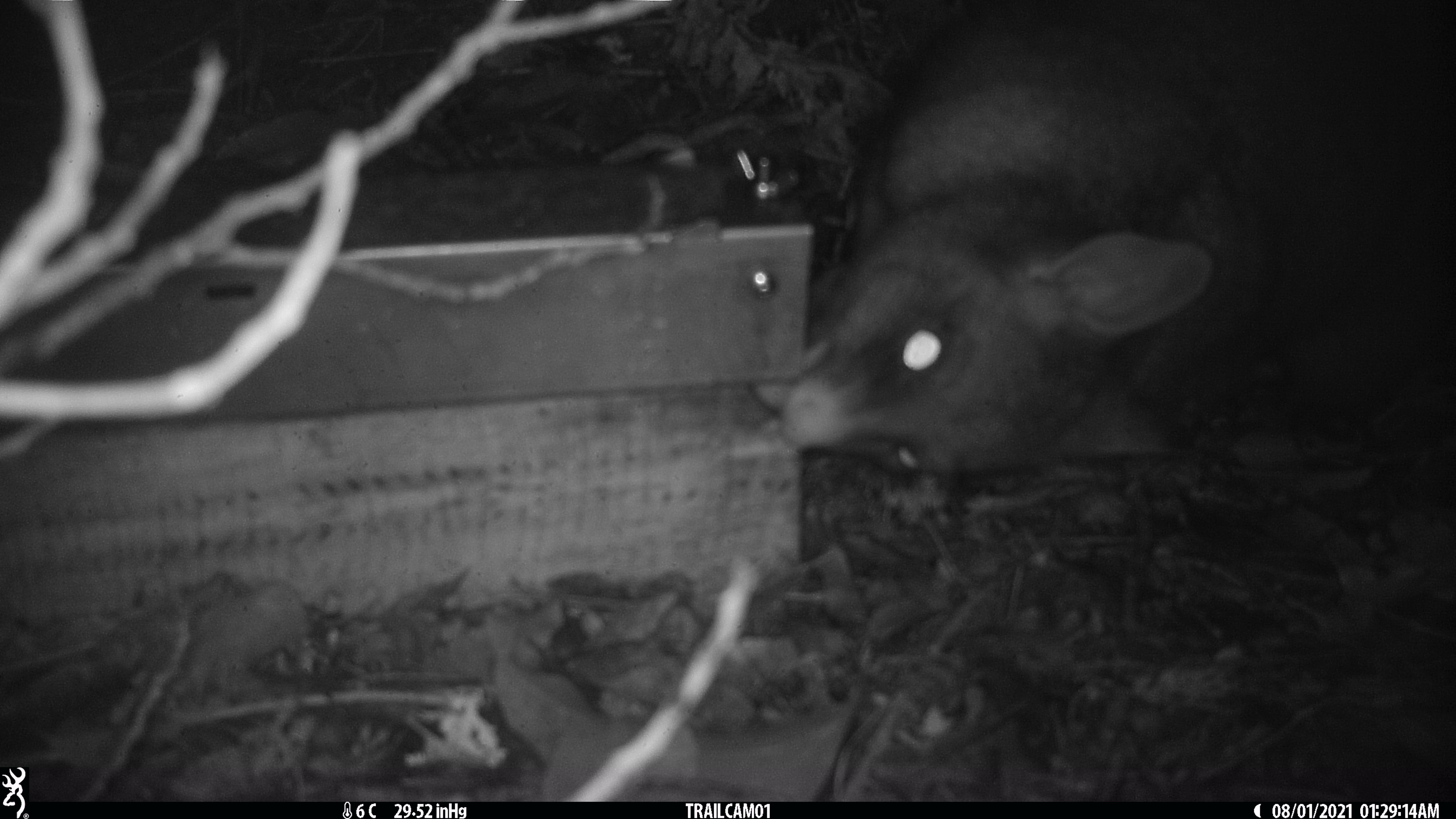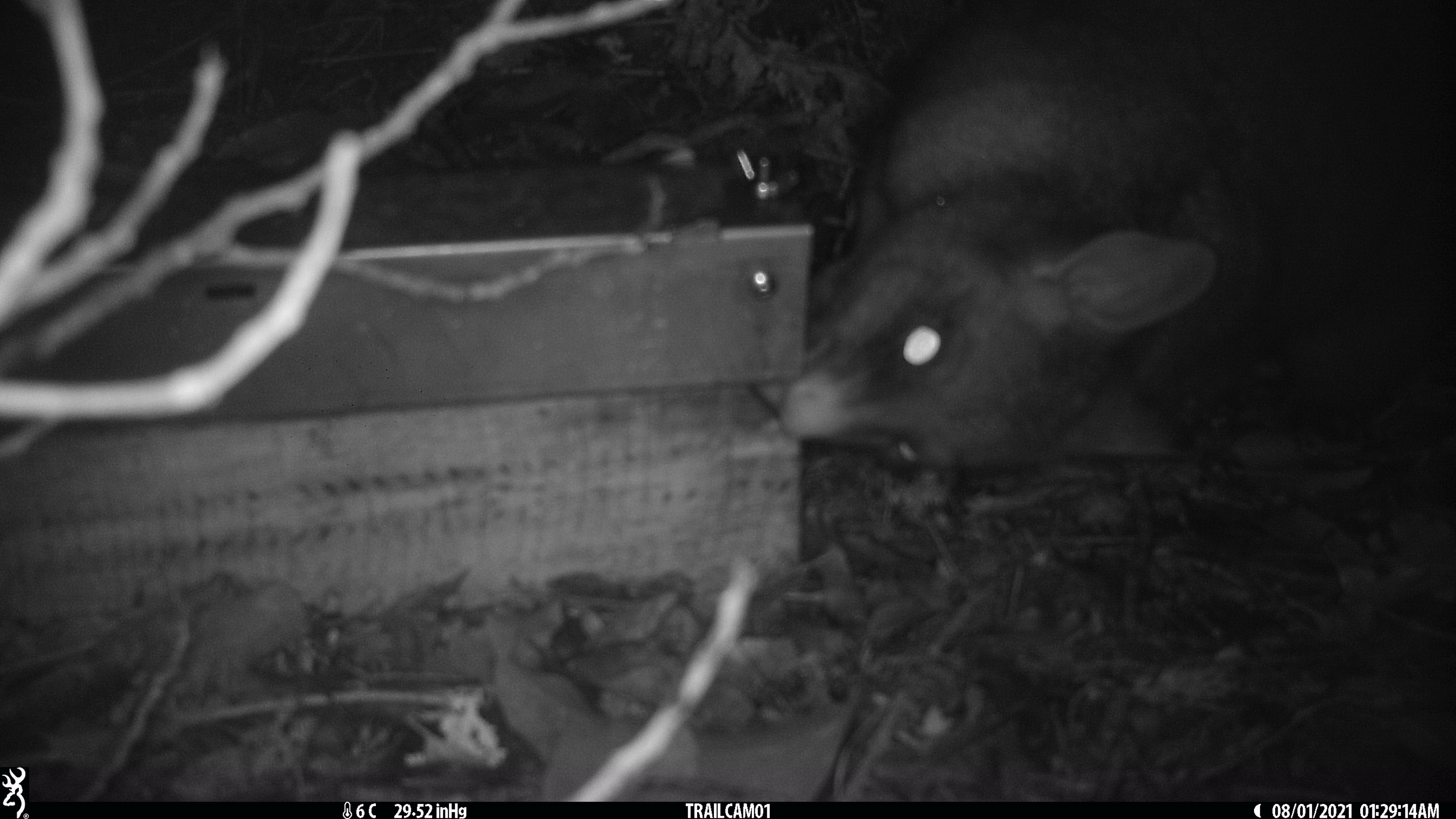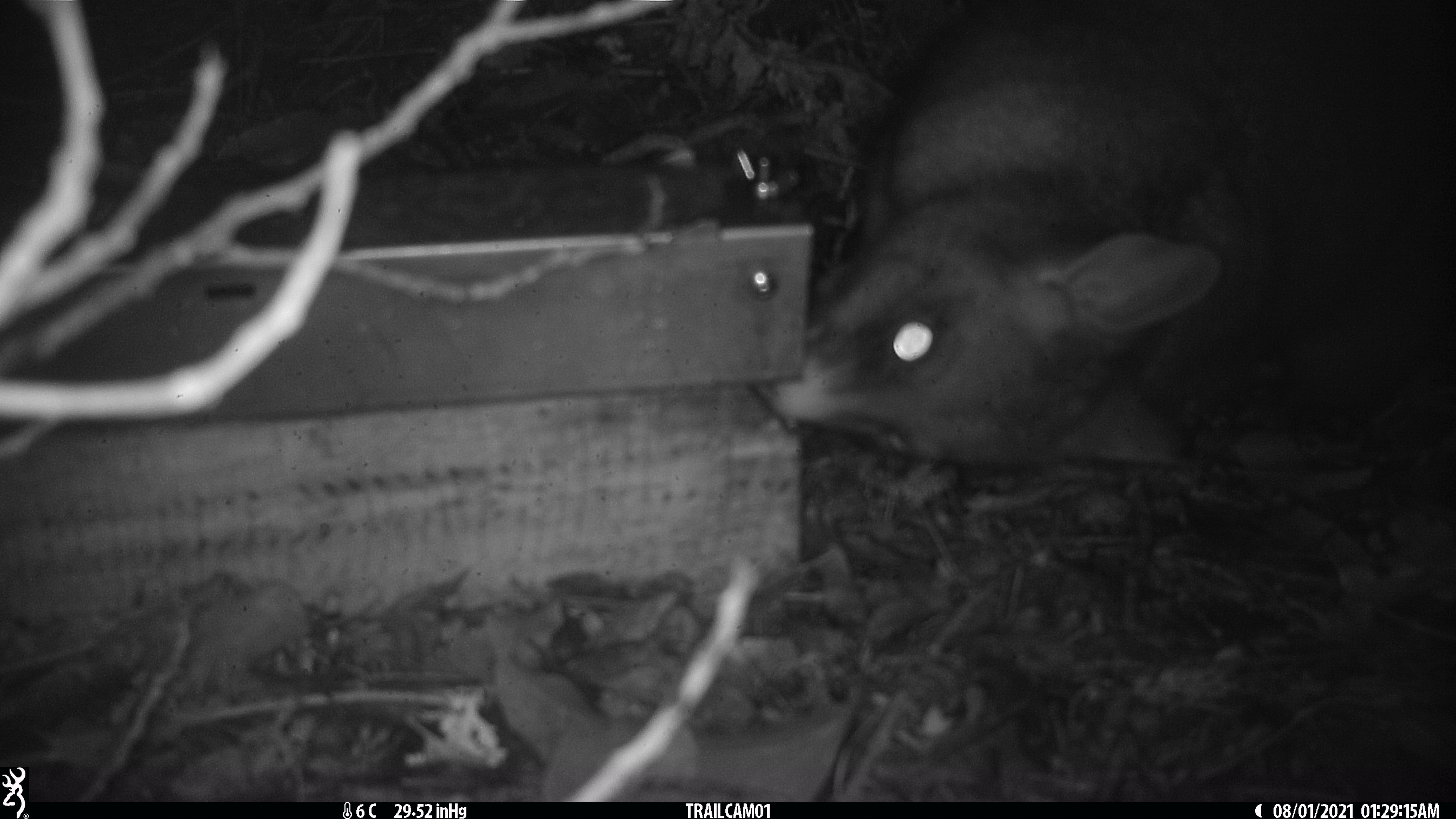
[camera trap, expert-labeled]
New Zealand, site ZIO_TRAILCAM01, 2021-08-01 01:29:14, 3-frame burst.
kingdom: Animalia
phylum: Chordata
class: Mammalia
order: Diprotodontia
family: Phalangeridae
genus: Trichosurus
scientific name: Trichosurus vulpecula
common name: common brushtail possum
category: possum